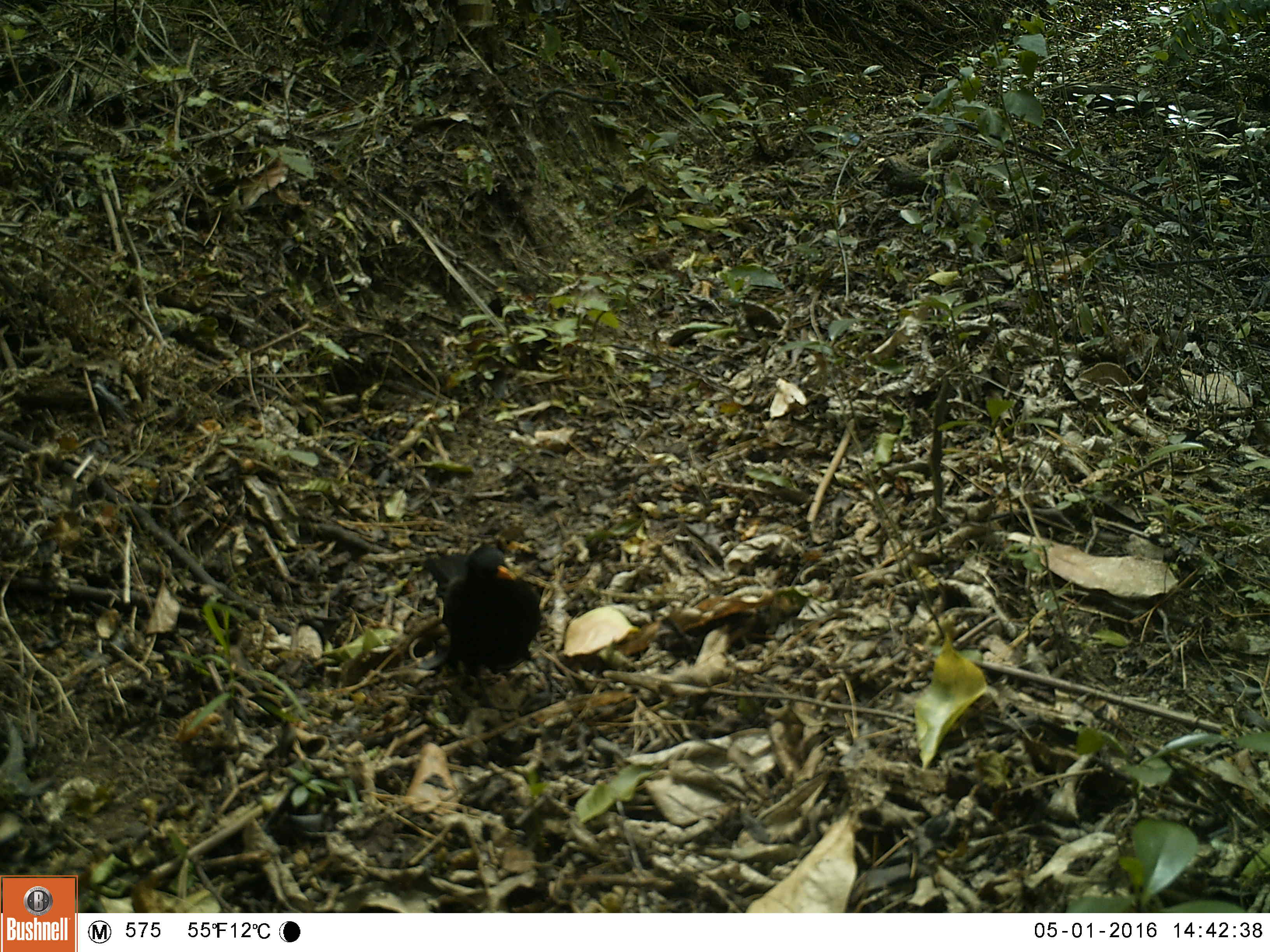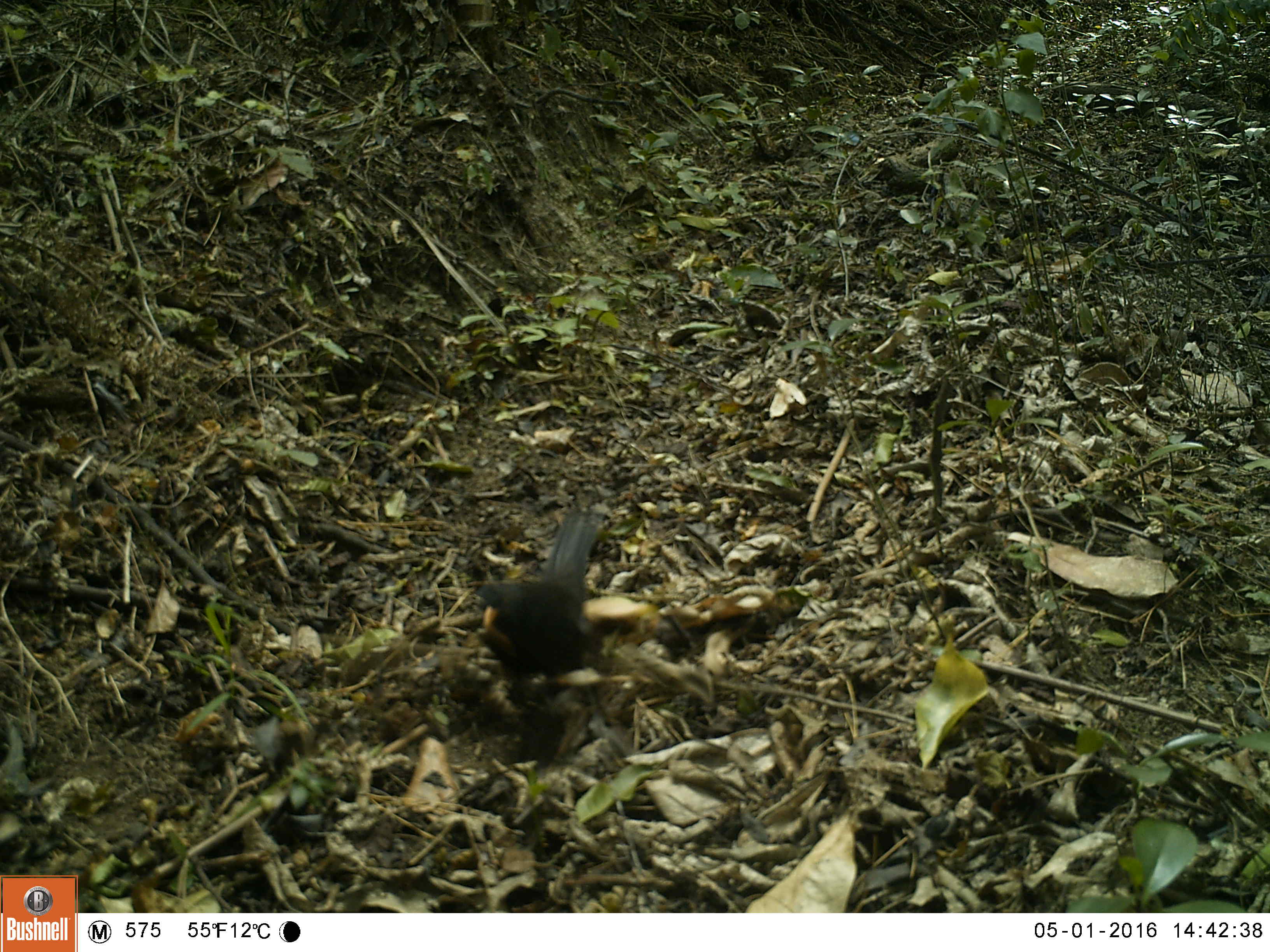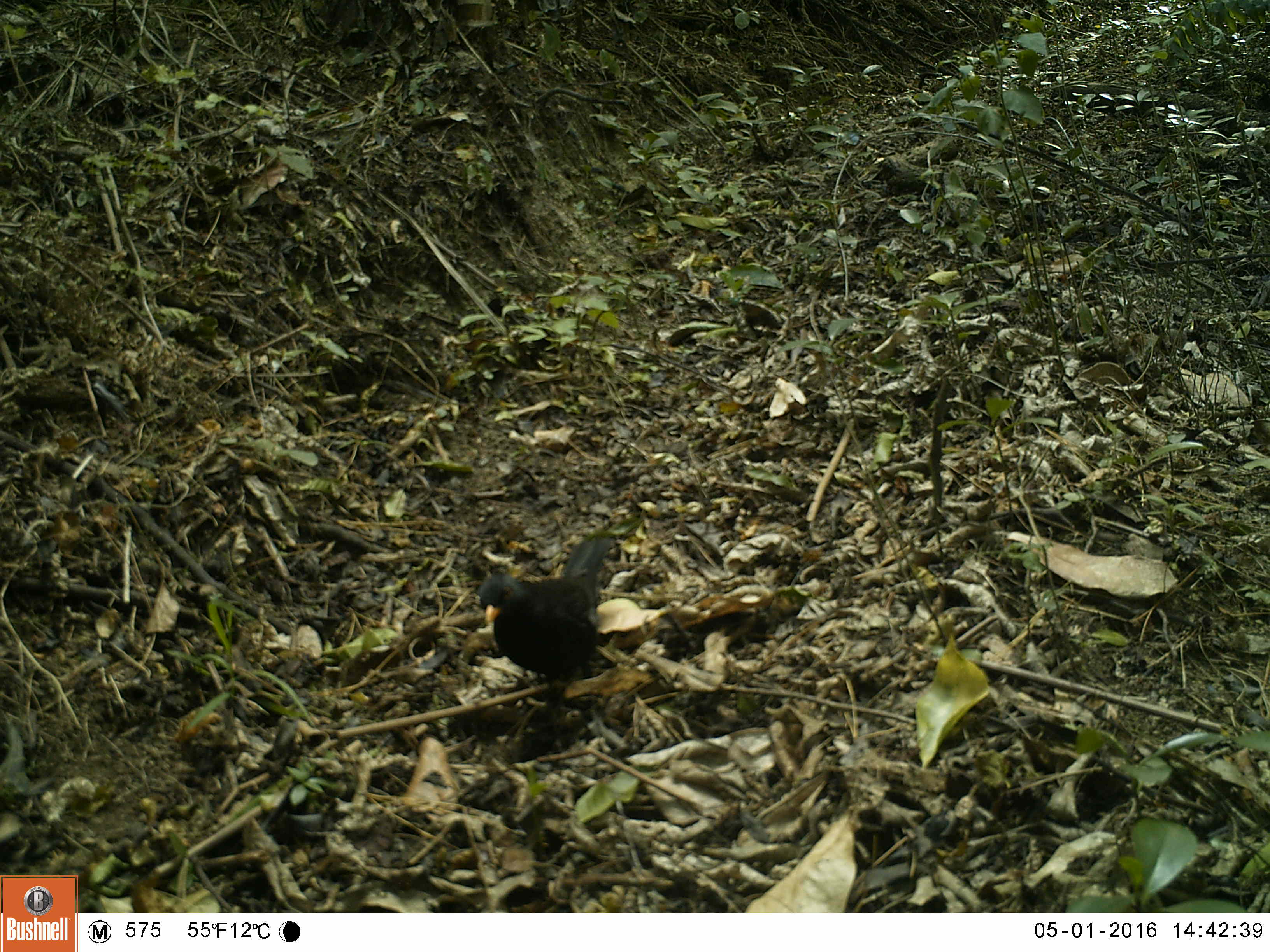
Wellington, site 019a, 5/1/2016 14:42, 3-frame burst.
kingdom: Animalia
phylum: Chordata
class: Aves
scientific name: Aves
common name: bird